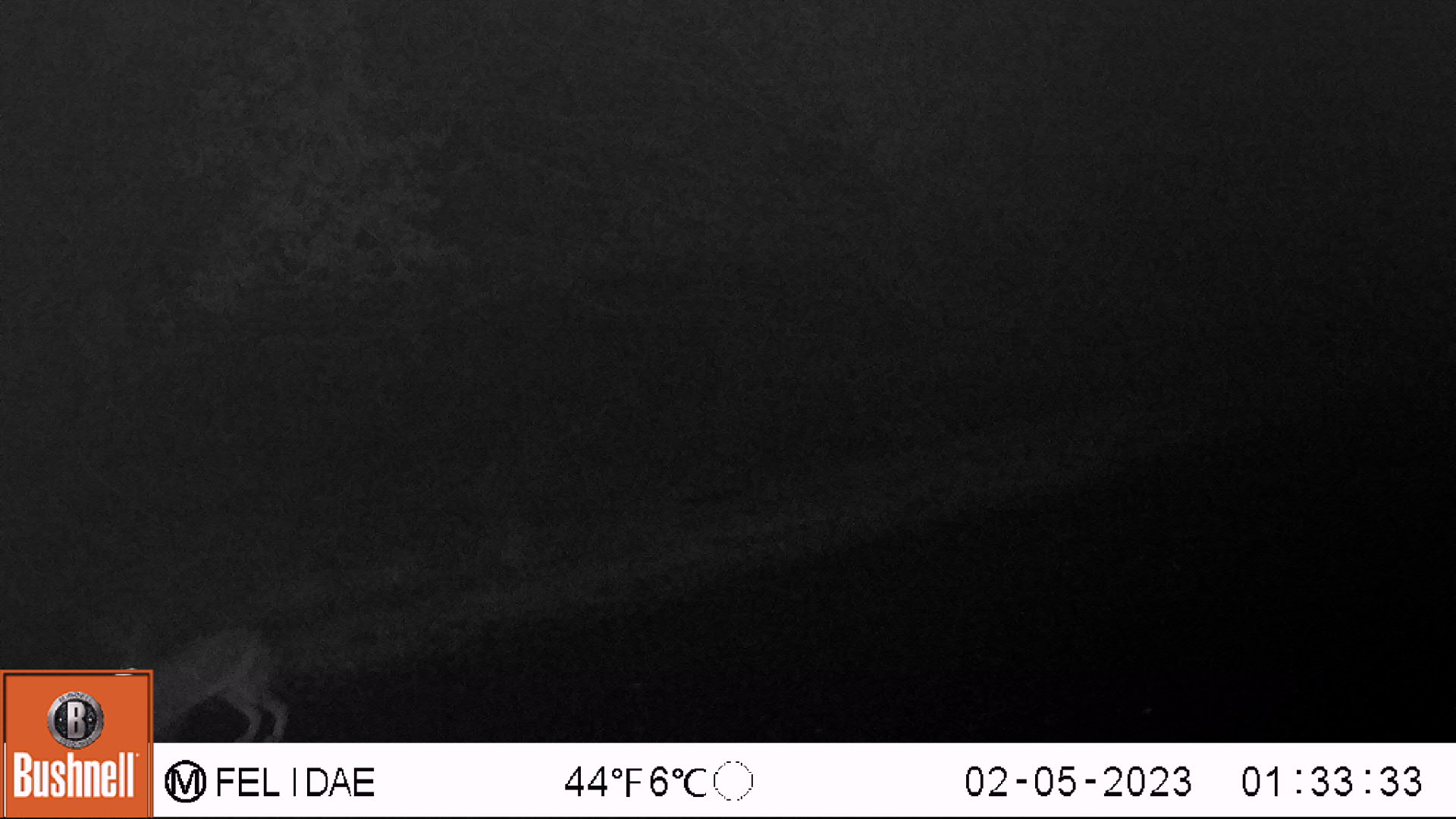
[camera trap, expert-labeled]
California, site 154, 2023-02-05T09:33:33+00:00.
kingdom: Animalia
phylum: Chordata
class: Mammalia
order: Lagomorpha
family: Leporidae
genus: Lepus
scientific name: Lepus californicus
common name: black-tailed jackrabbit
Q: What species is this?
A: Black-tailed jackrabbit (Lepus californicus).